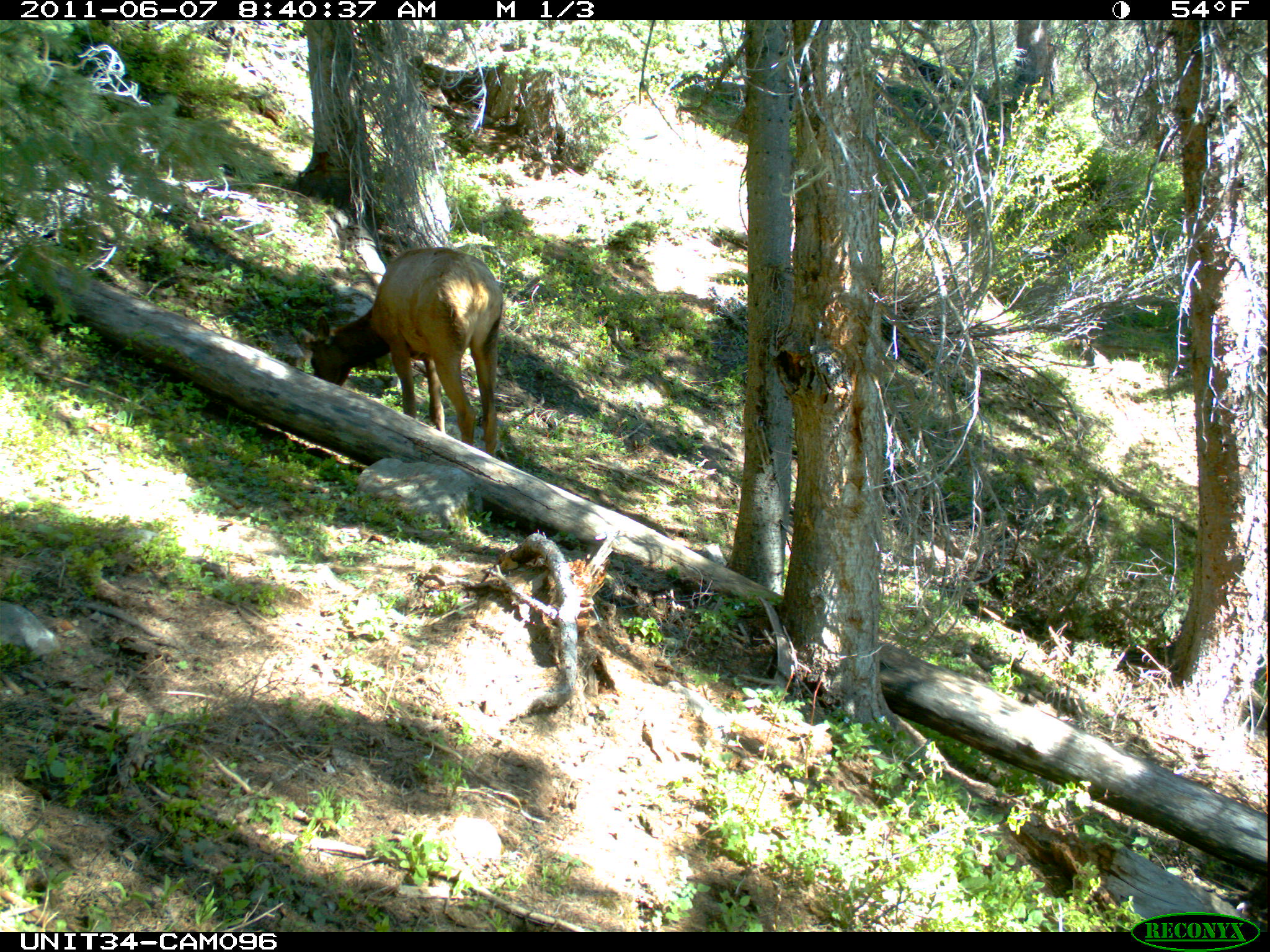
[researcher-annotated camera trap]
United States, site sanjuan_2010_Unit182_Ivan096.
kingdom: Animalia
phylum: Chordata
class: Mammalia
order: Artiodactyla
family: Cervidae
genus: Cervus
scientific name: Cervus elaphus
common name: red deer